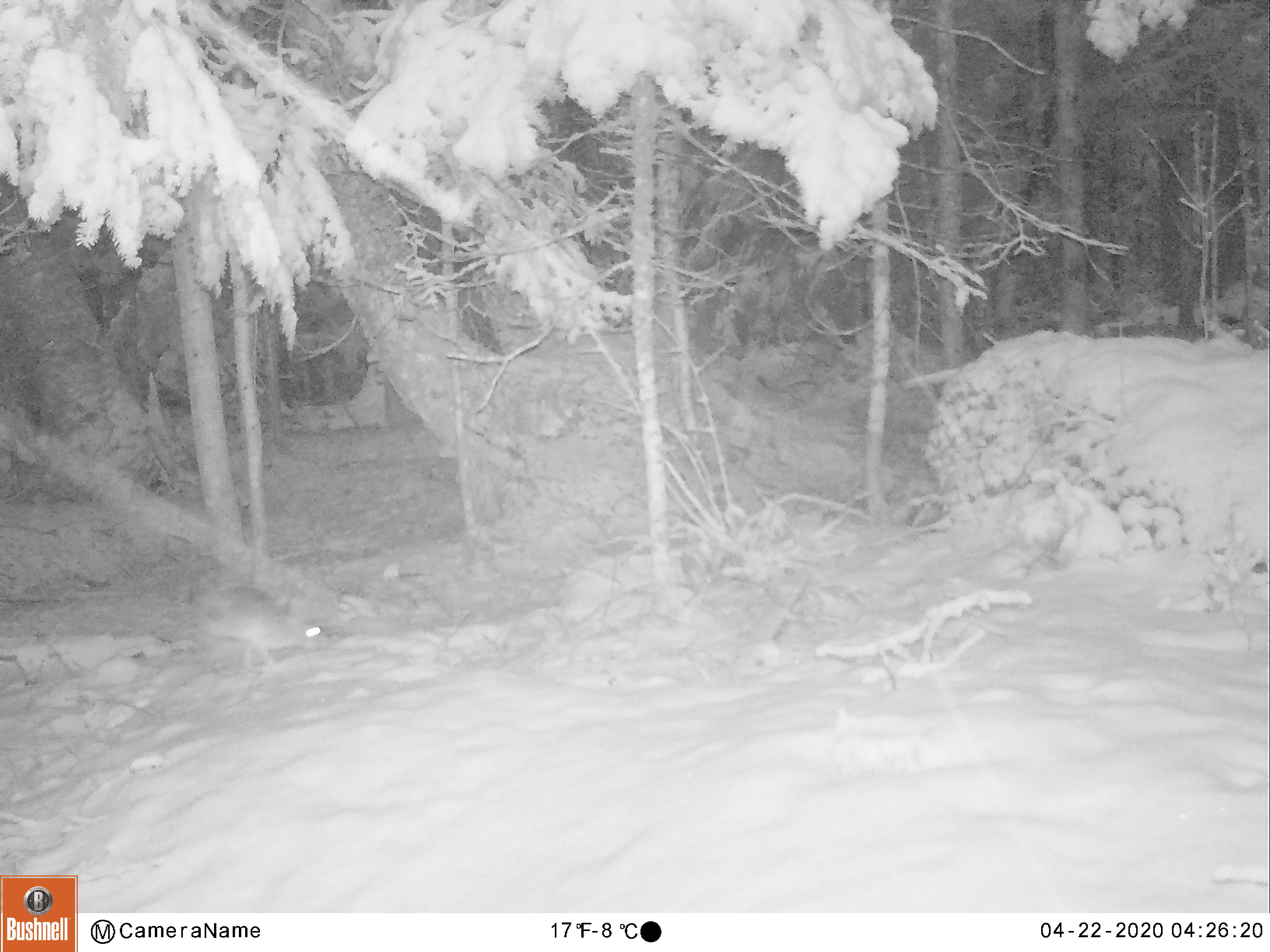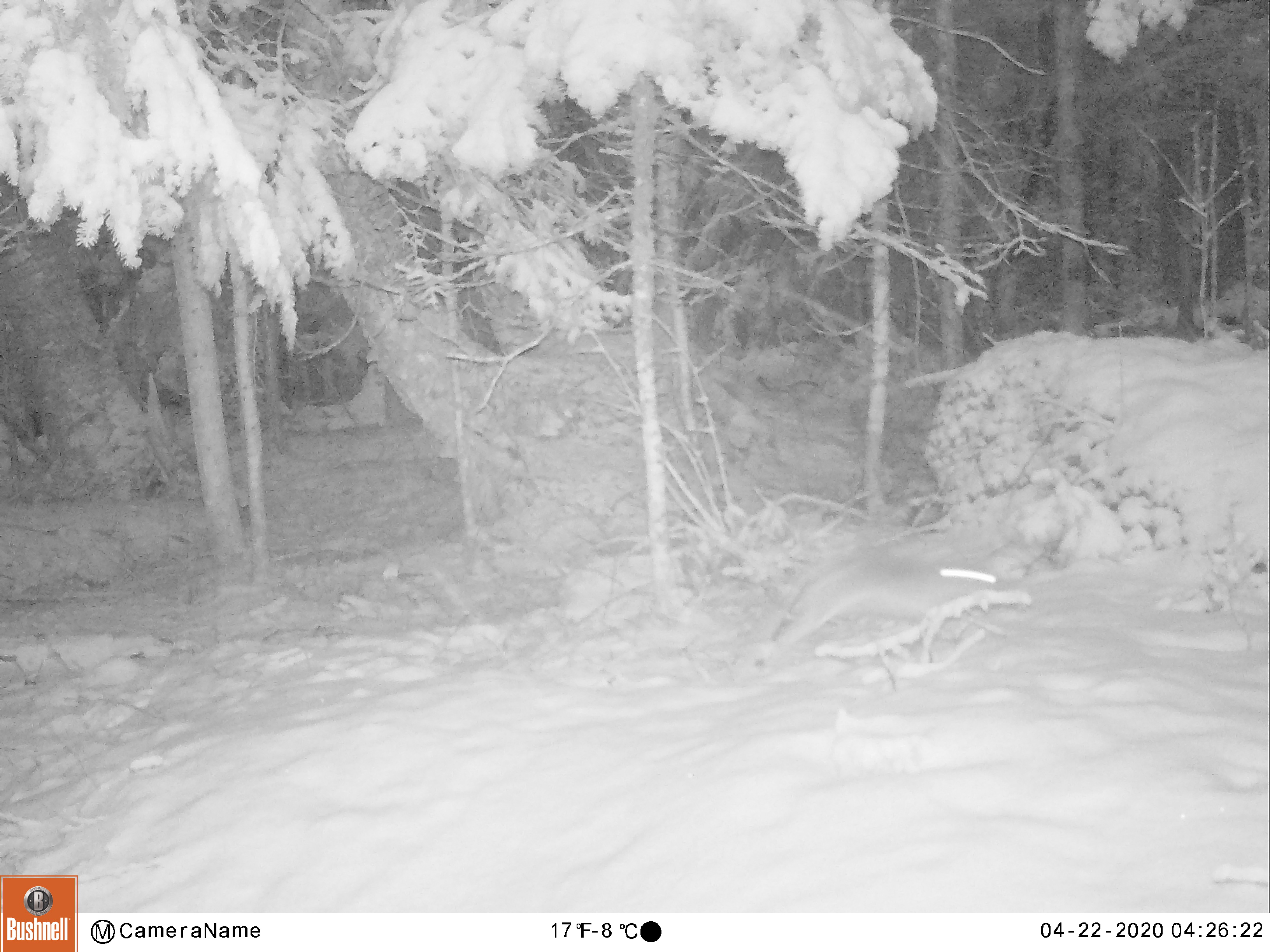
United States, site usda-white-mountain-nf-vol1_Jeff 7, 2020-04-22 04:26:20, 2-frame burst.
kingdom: Animalia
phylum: Chordata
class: Mammalia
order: Lagomorpha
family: Leporidae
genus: Lepus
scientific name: Lepus americanus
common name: snowshoe hare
Snowshoe hare (Lepus americanus).